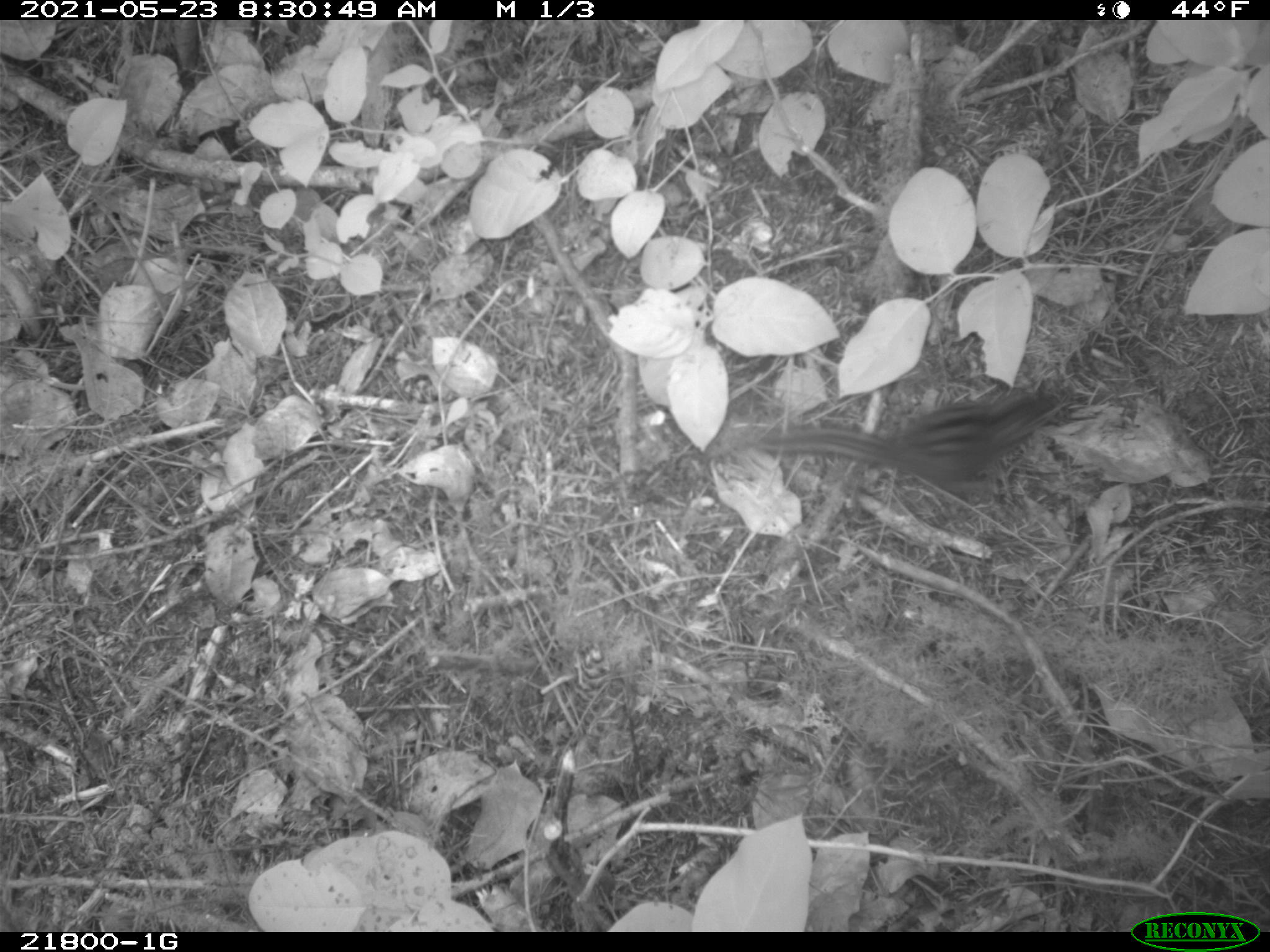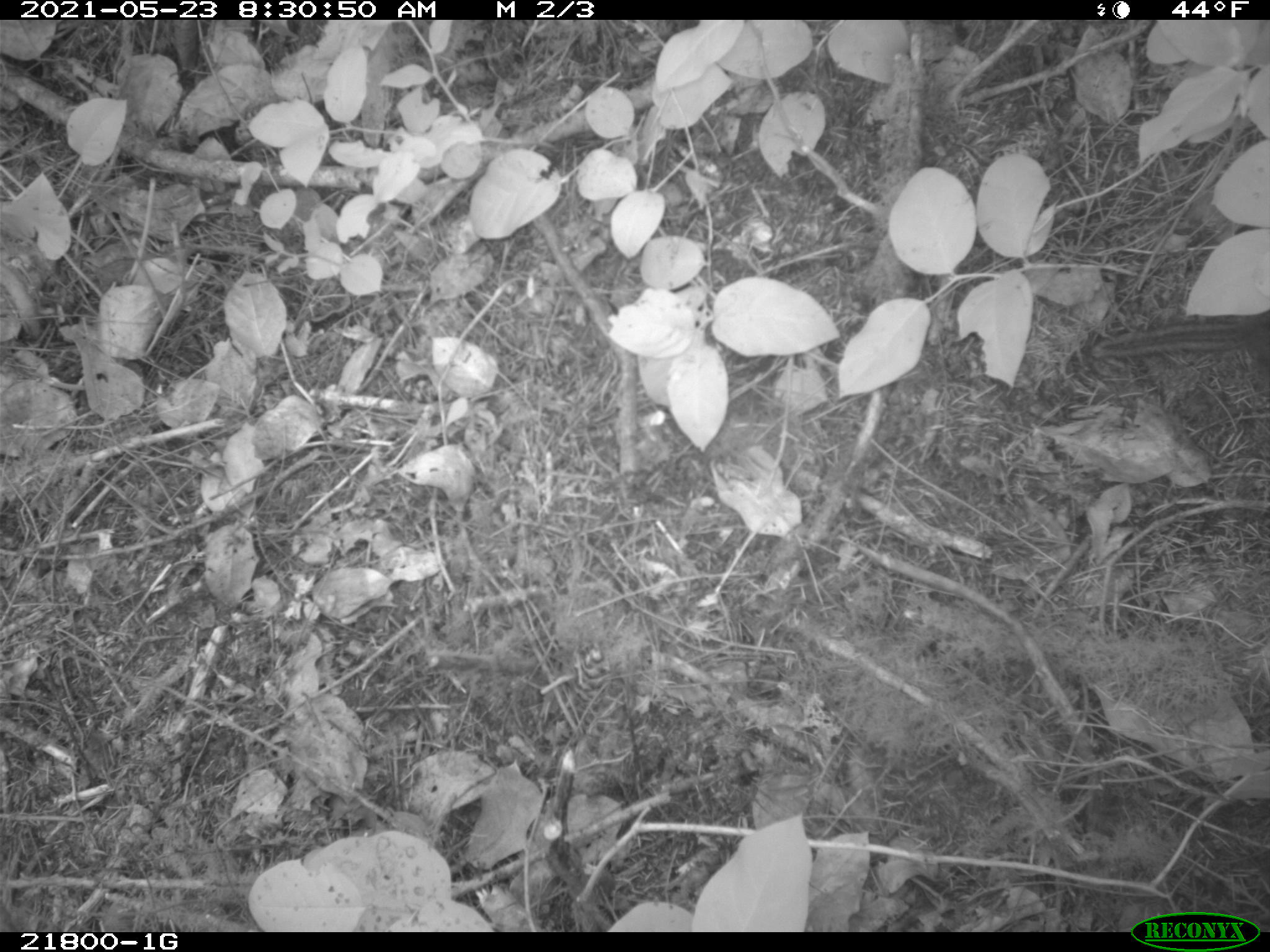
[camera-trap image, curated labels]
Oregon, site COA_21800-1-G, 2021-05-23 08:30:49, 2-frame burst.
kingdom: Animalia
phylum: Chordata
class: Mammalia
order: Rodentia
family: Sciuridae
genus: Neotamias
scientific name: Neotamias townsendii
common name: townsend's chipmunk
Townsend's chipmunk (Neotamias townsendii).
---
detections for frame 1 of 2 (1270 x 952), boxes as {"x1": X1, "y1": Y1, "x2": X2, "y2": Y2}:
townsend's chipmunk: {"x1": 714, "y1": 331, "x2": 1114, "y2": 544}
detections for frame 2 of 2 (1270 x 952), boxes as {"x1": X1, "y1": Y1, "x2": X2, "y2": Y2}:
townsend's chipmunk: {"x1": 1048, "y1": 273, "x2": 1269, "y2": 419}